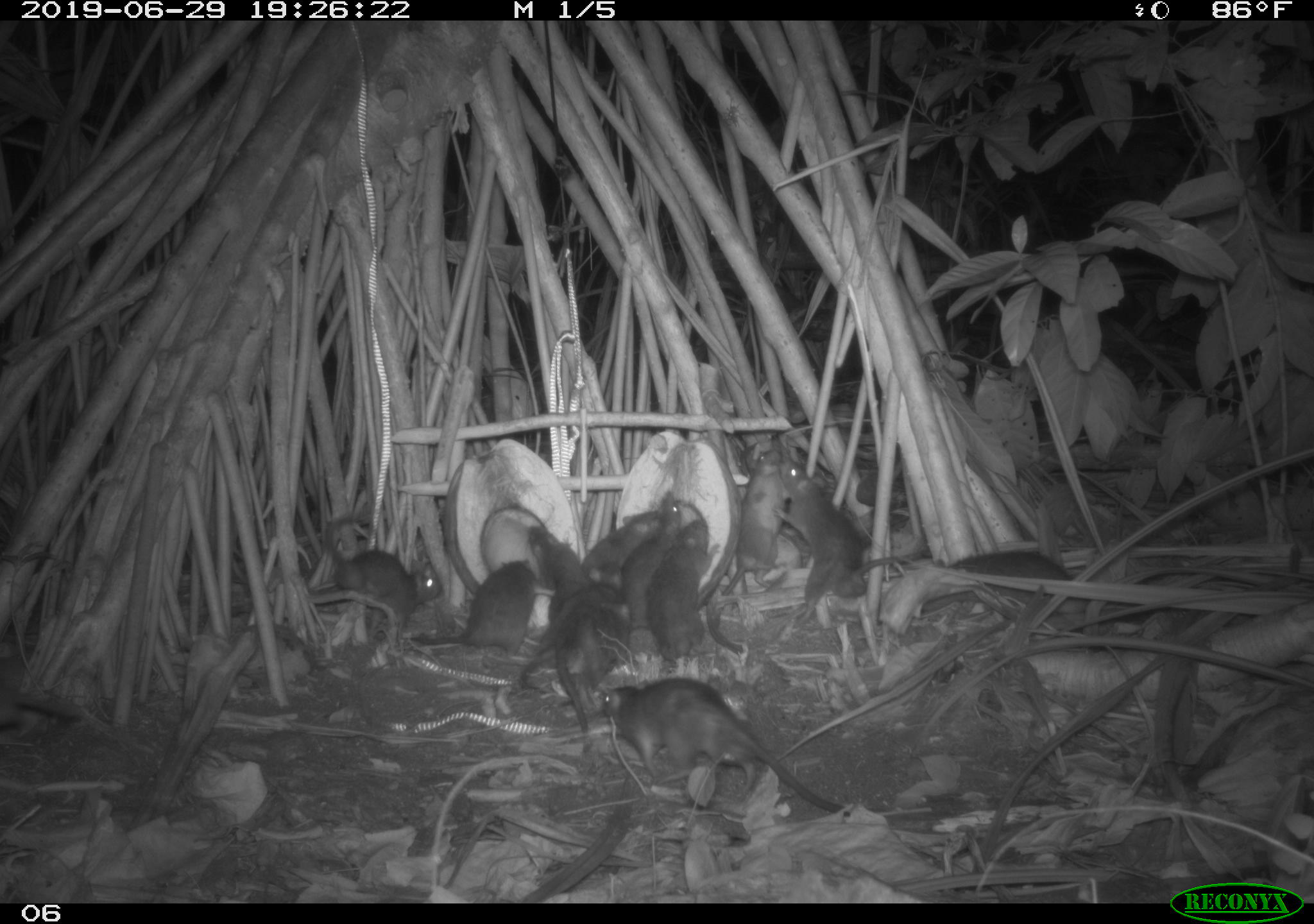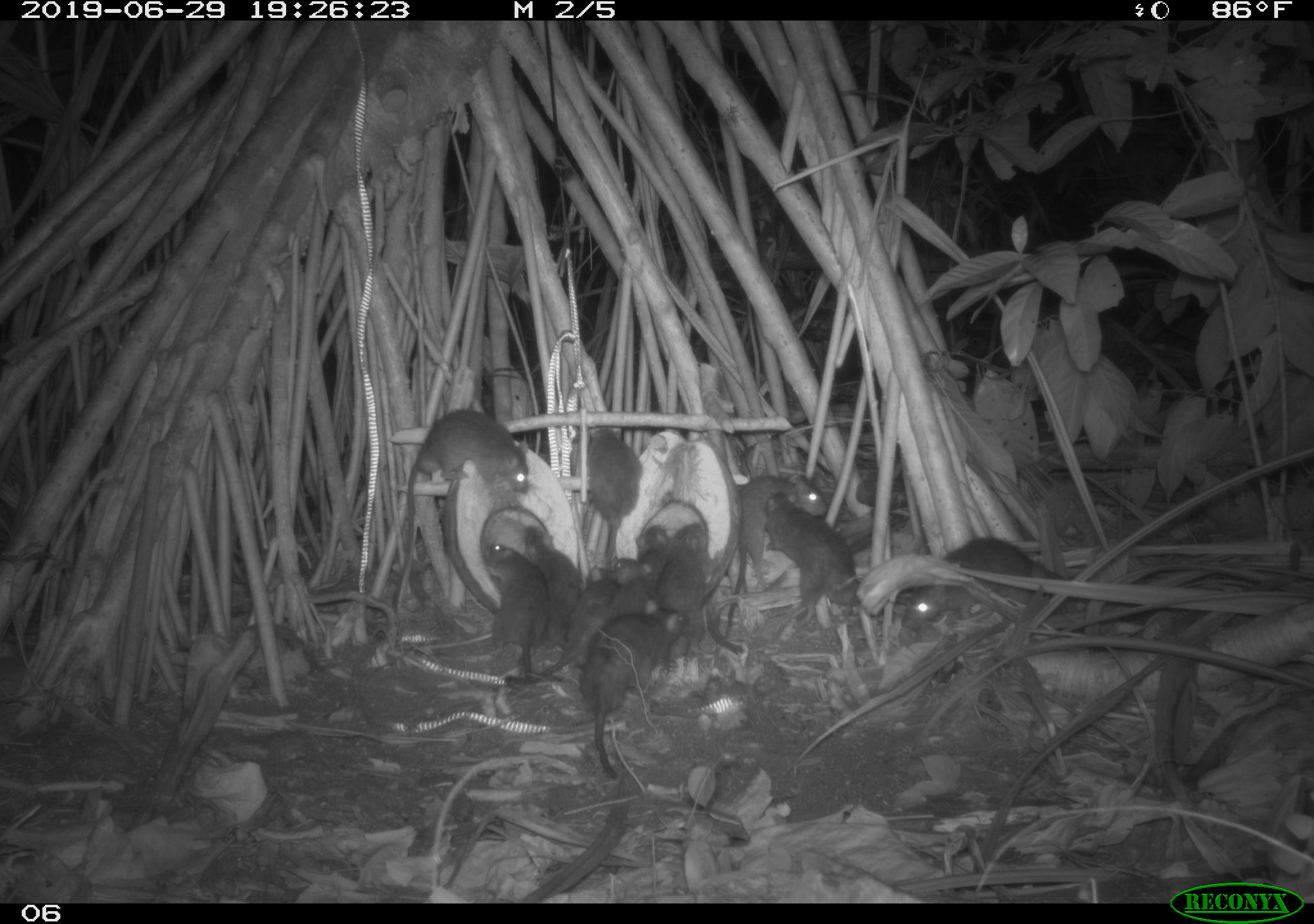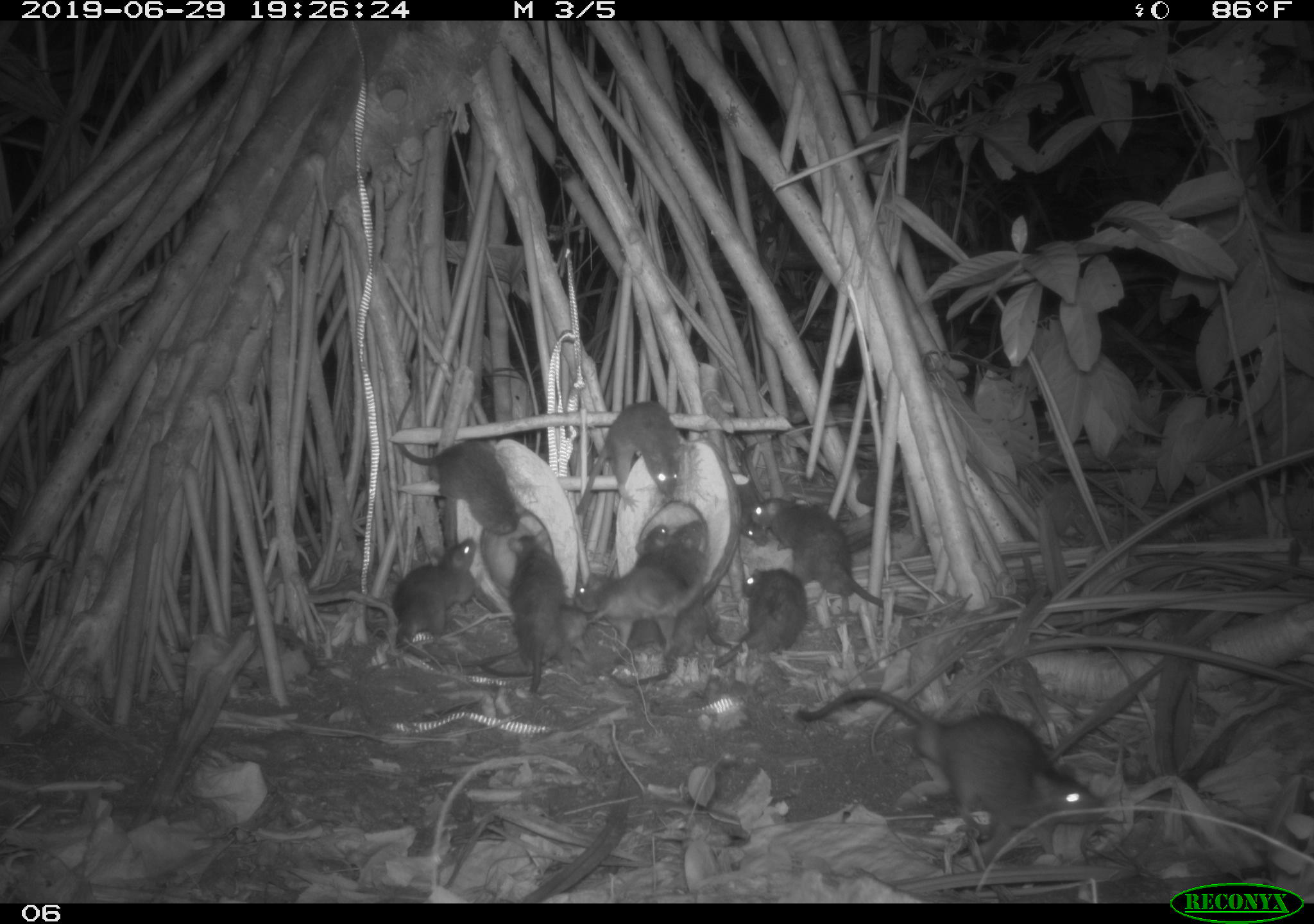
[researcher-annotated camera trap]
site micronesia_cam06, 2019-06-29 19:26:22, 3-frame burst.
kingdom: Animalia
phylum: Chordata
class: Mammalia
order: Rodentia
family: Muridae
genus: Rattus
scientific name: Rattus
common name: rat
Rat (Rattus).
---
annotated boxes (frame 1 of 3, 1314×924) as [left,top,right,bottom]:
rat: [597,674,858,821]; [787,463,940,622]; [518,555,634,734]; [320,511,447,632]; [404,554,541,661]; [924,546,1106,617]; [720,443,796,604]; [643,518,727,663]; [619,490,694,637]; [565,508,663,581]; [525,521,590,631]
unknown: [0,654,94,739]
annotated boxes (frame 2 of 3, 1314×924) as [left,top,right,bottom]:
rat: [398,404,537,565]; [580,606,694,784]; [722,466,828,639]; [900,537,1084,635]; [761,486,869,628]; [534,562,624,686]; [585,420,650,578]; [479,540,538,676]; [523,526,584,651]; [660,515,712,651]; [616,555,666,620]; [638,521,676,583]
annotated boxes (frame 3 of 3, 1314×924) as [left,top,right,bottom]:
rat: [785,681,1114,866]; [393,380,529,550]; [752,495,927,620]; [576,400,702,520]; [393,527,483,677]; [501,527,574,697]; [456,609,592,685]; [720,559,806,671]; [571,568,692,629]; [641,600,717,685]; [670,518,714,619]; [727,474,776,553]; [622,521,677,583]